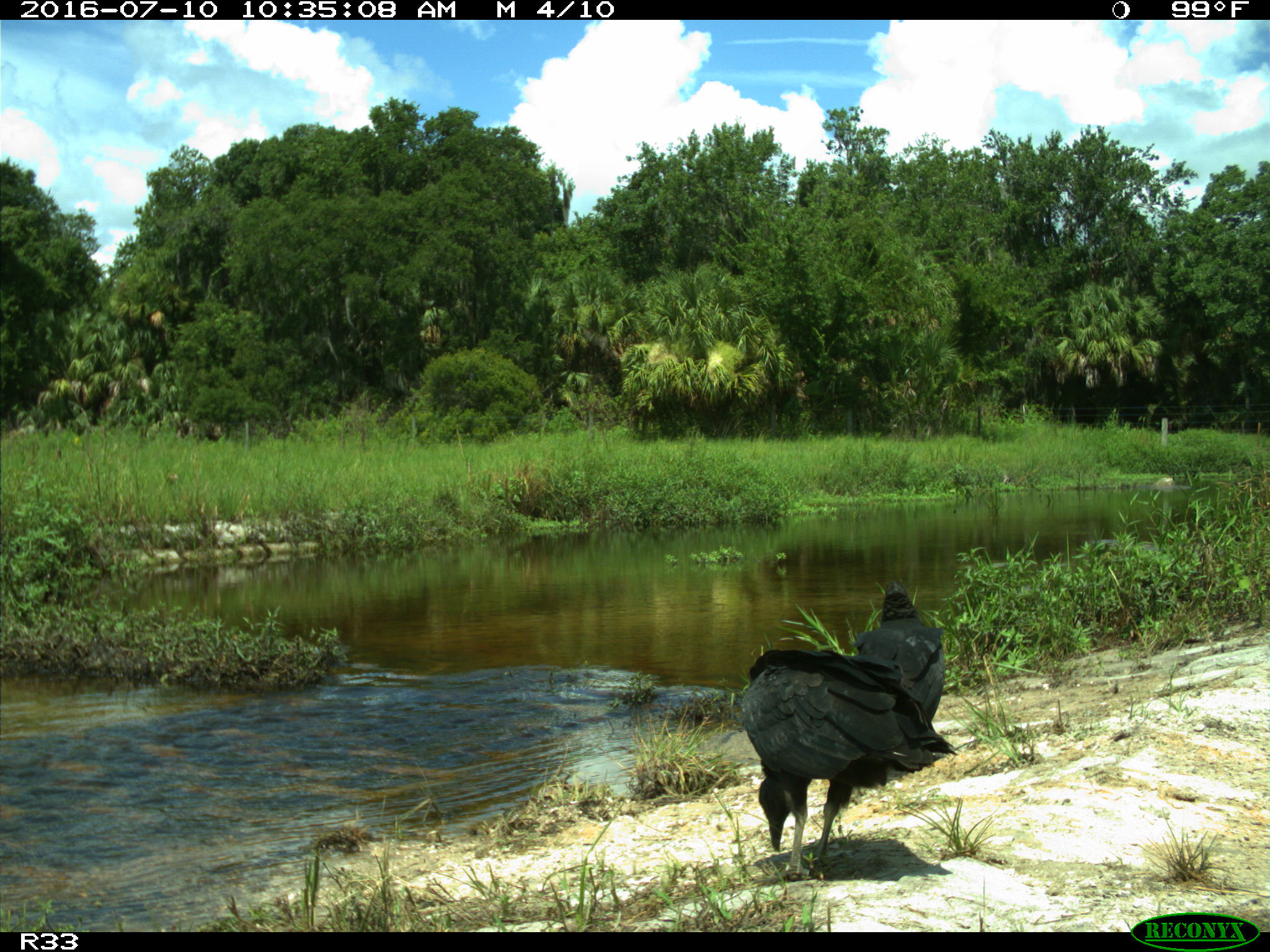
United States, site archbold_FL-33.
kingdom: Animalia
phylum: Chordata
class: Aves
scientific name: Aves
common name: birds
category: unidentified bird